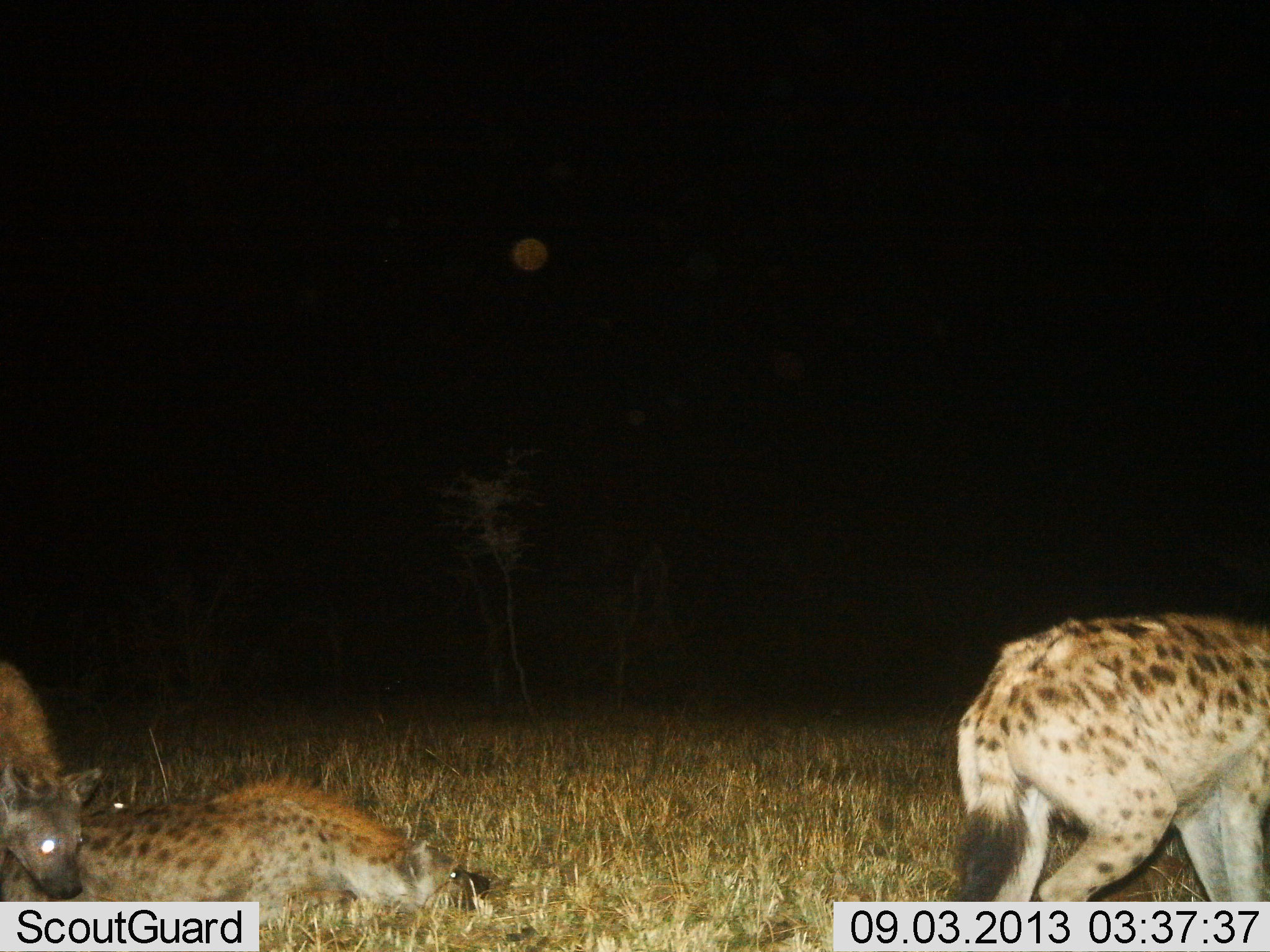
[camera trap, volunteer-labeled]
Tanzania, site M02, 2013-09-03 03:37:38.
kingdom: Animalia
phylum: Chordata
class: Mammalia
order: Carnivora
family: Hyaenidae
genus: Crocuta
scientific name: Crocuta crocuta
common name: spotted hyena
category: hyenaspotted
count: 3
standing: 38%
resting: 46%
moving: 58%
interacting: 12%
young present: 0%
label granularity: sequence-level